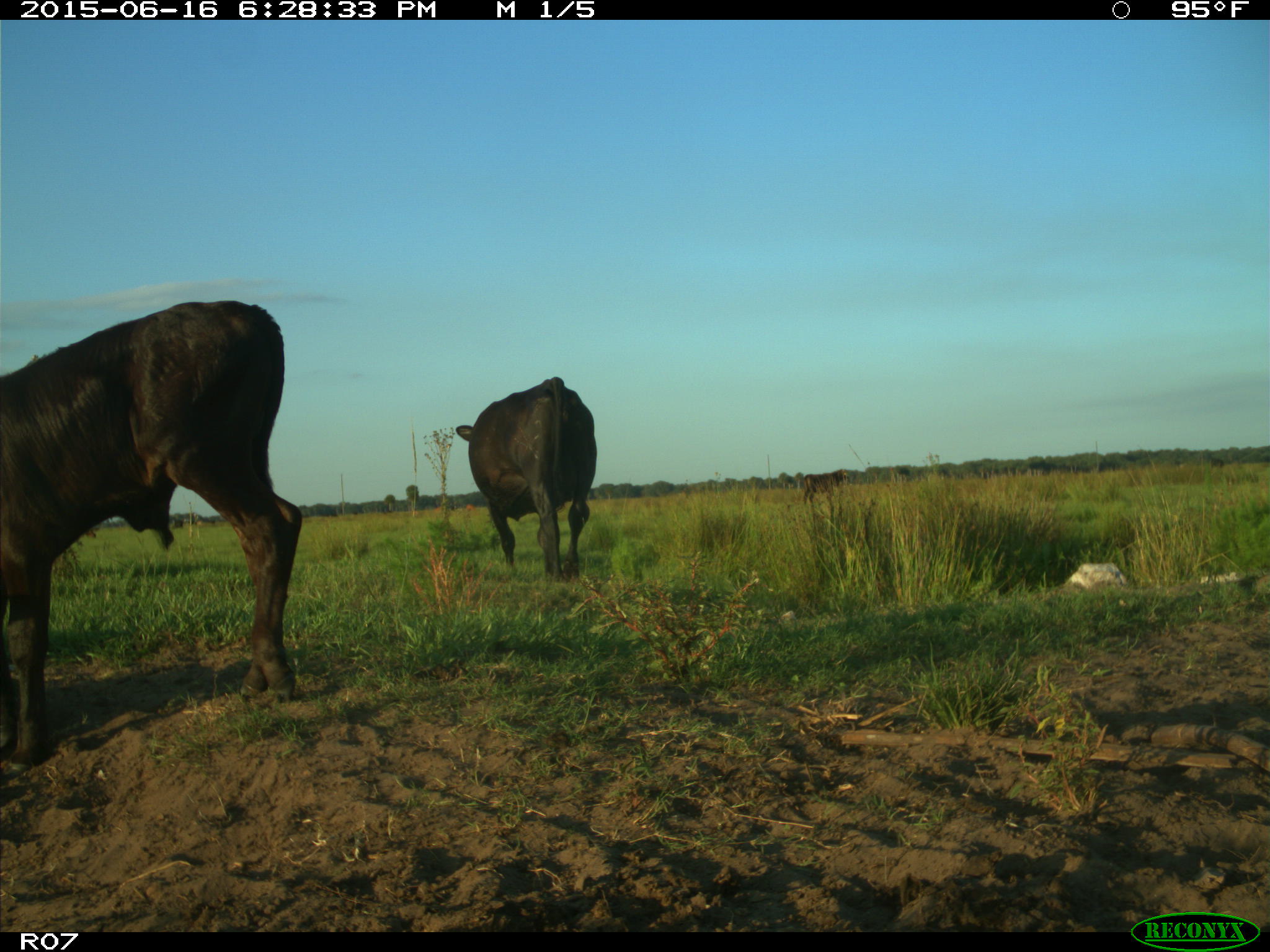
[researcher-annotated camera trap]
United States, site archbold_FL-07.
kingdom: Animalia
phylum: Chordata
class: Mammalia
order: Artiodactyla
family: Bovidae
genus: Bos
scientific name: Bos taurus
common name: domestic cow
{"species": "Bos taurus (domestic cow)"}